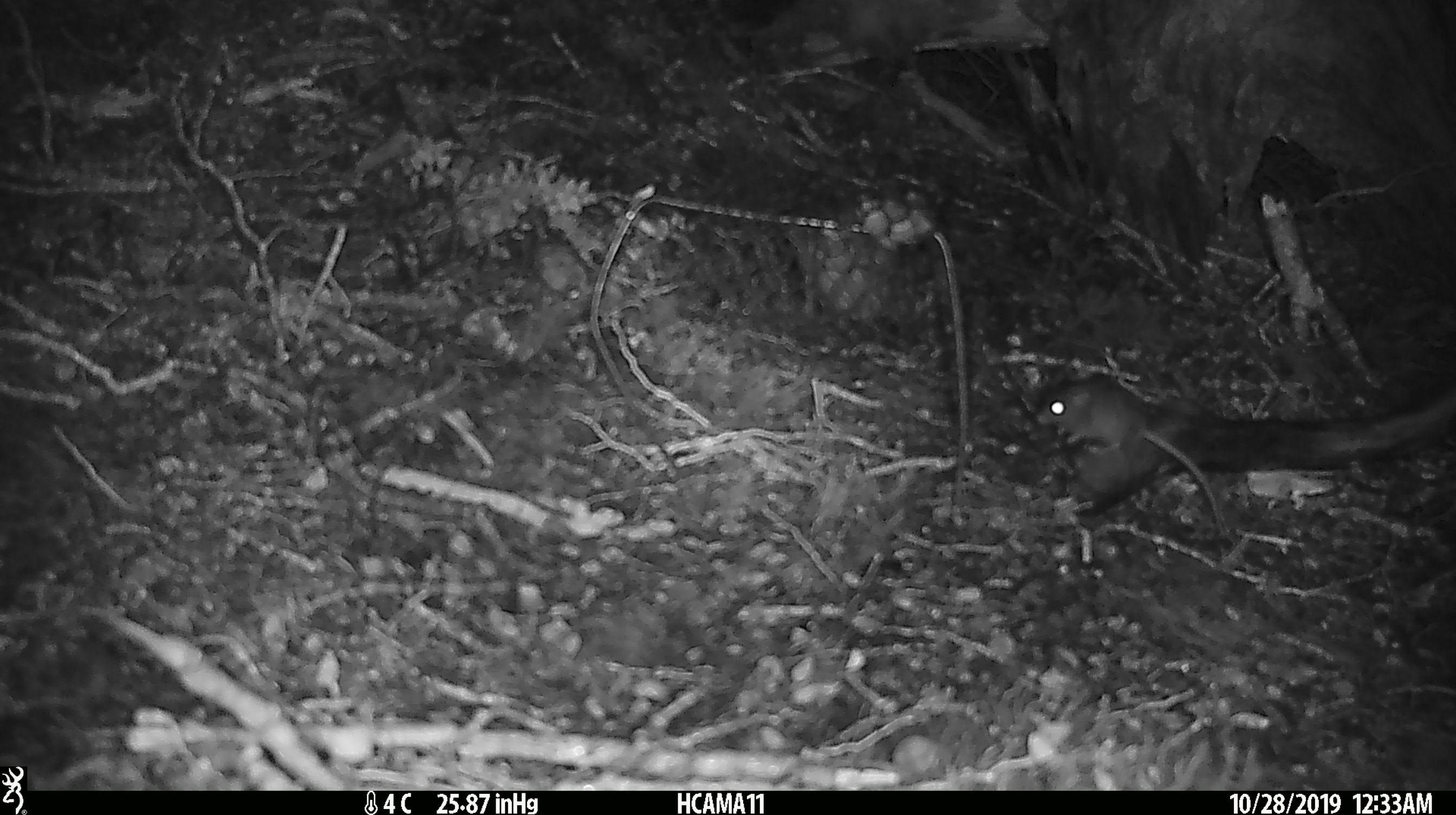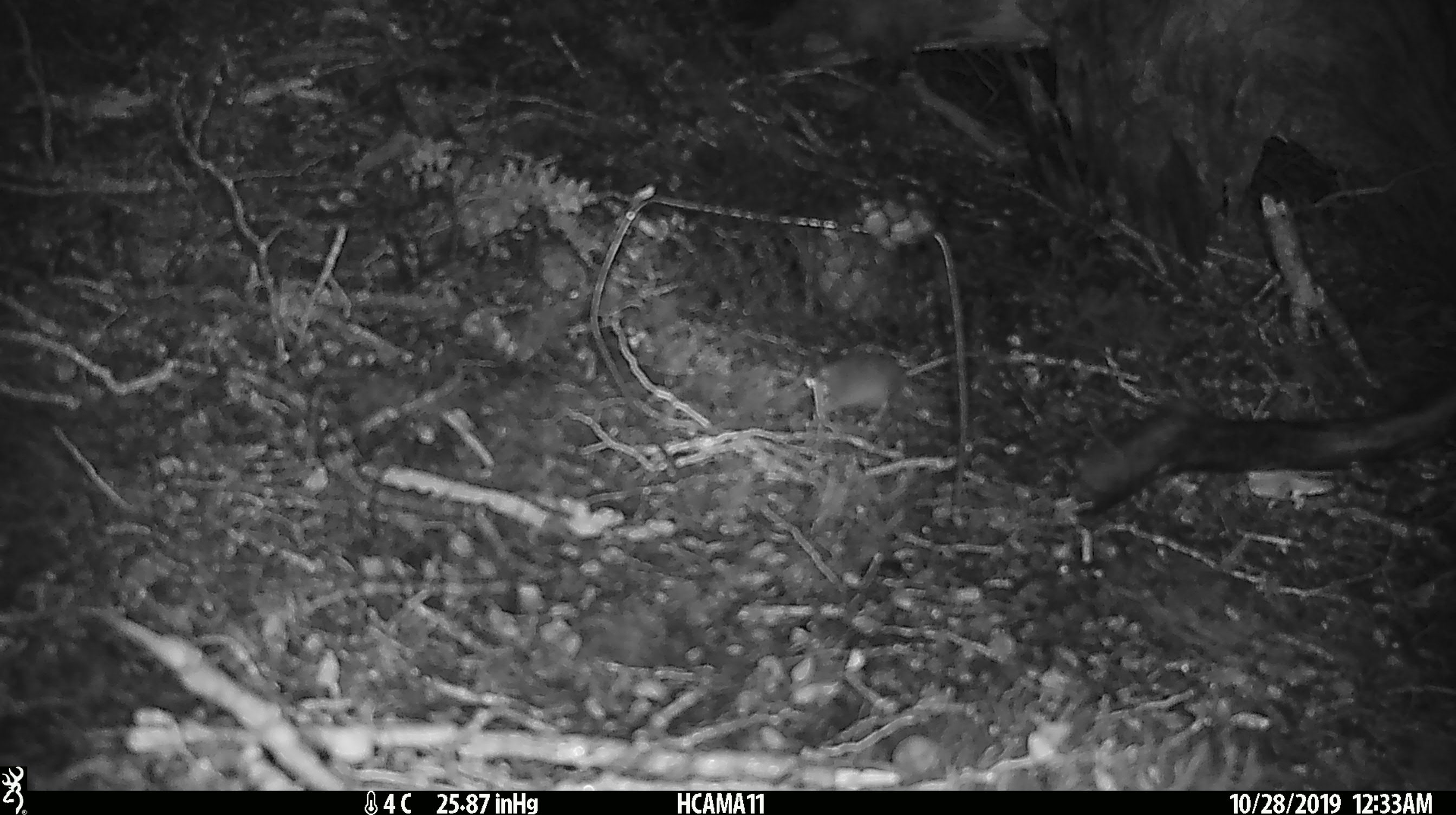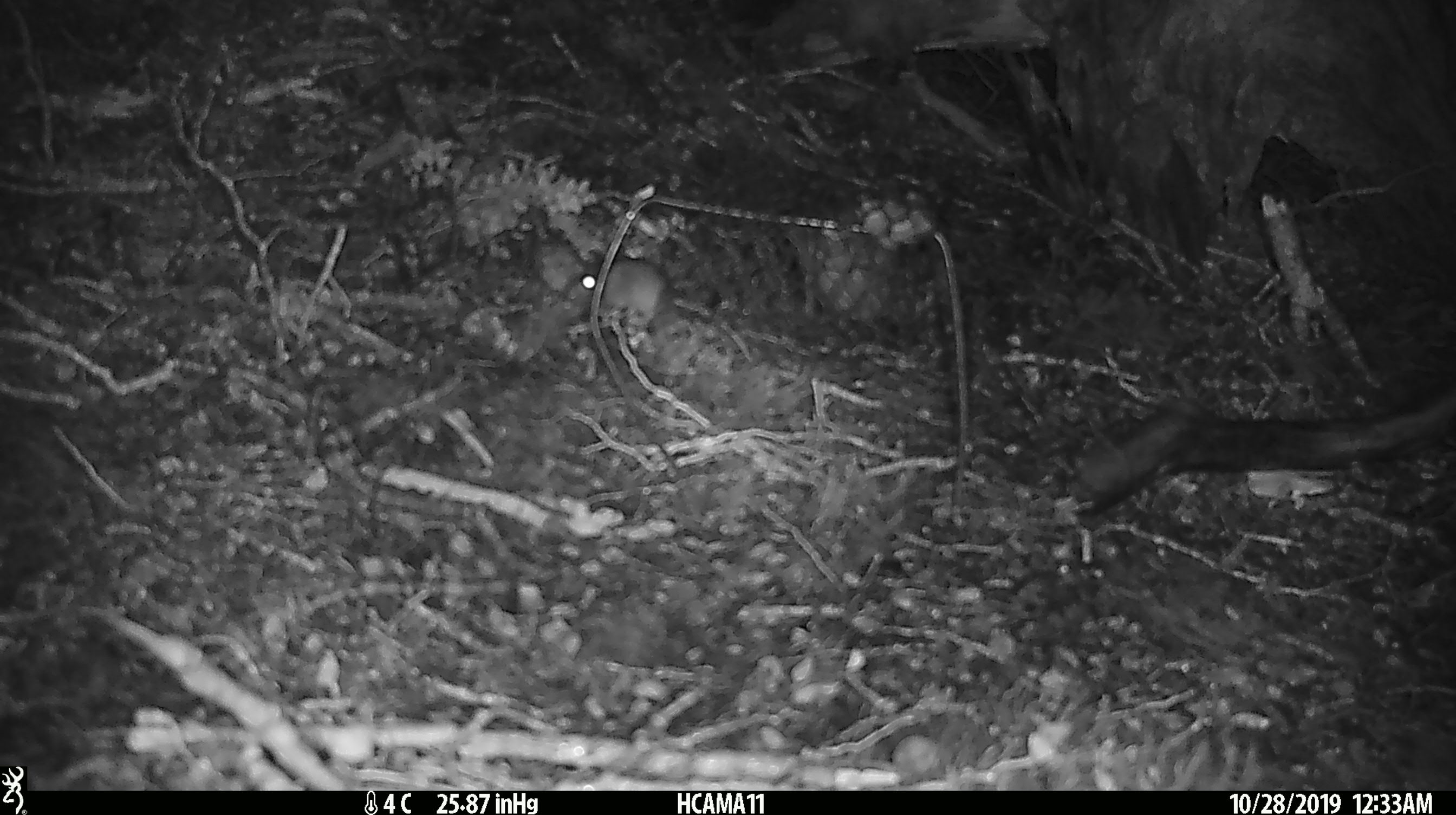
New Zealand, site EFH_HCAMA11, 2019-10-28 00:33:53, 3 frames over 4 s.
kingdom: Animalia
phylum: Chordata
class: Mammalia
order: Rodentia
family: Muridae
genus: Mus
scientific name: Mus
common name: mouse